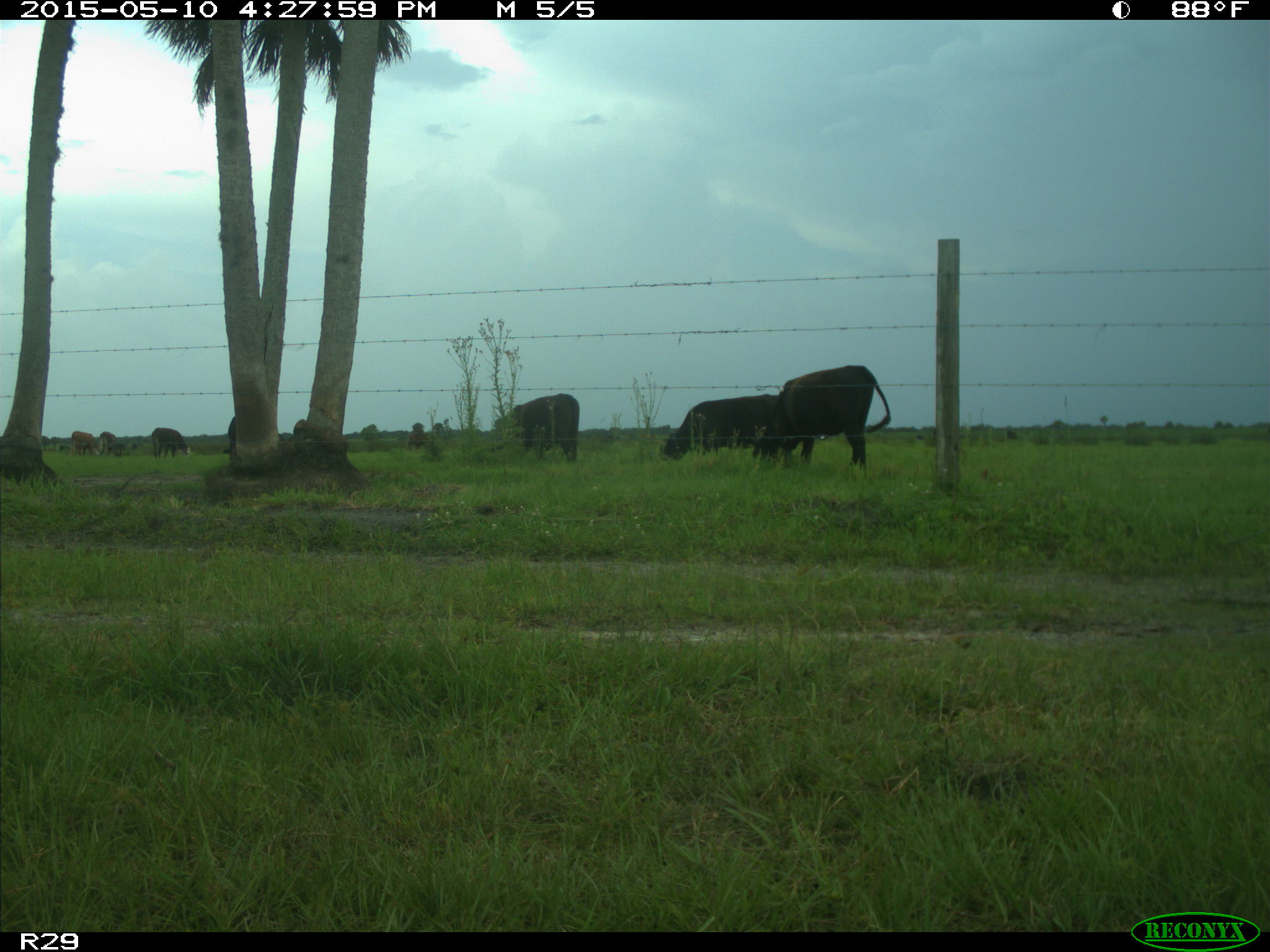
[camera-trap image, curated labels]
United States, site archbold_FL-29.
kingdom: Animalia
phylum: Chordata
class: Mammalia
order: Artiodactyla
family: Bovidae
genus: Bos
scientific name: Bos taurus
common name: domestic cow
Bos taurus (domestic cow).